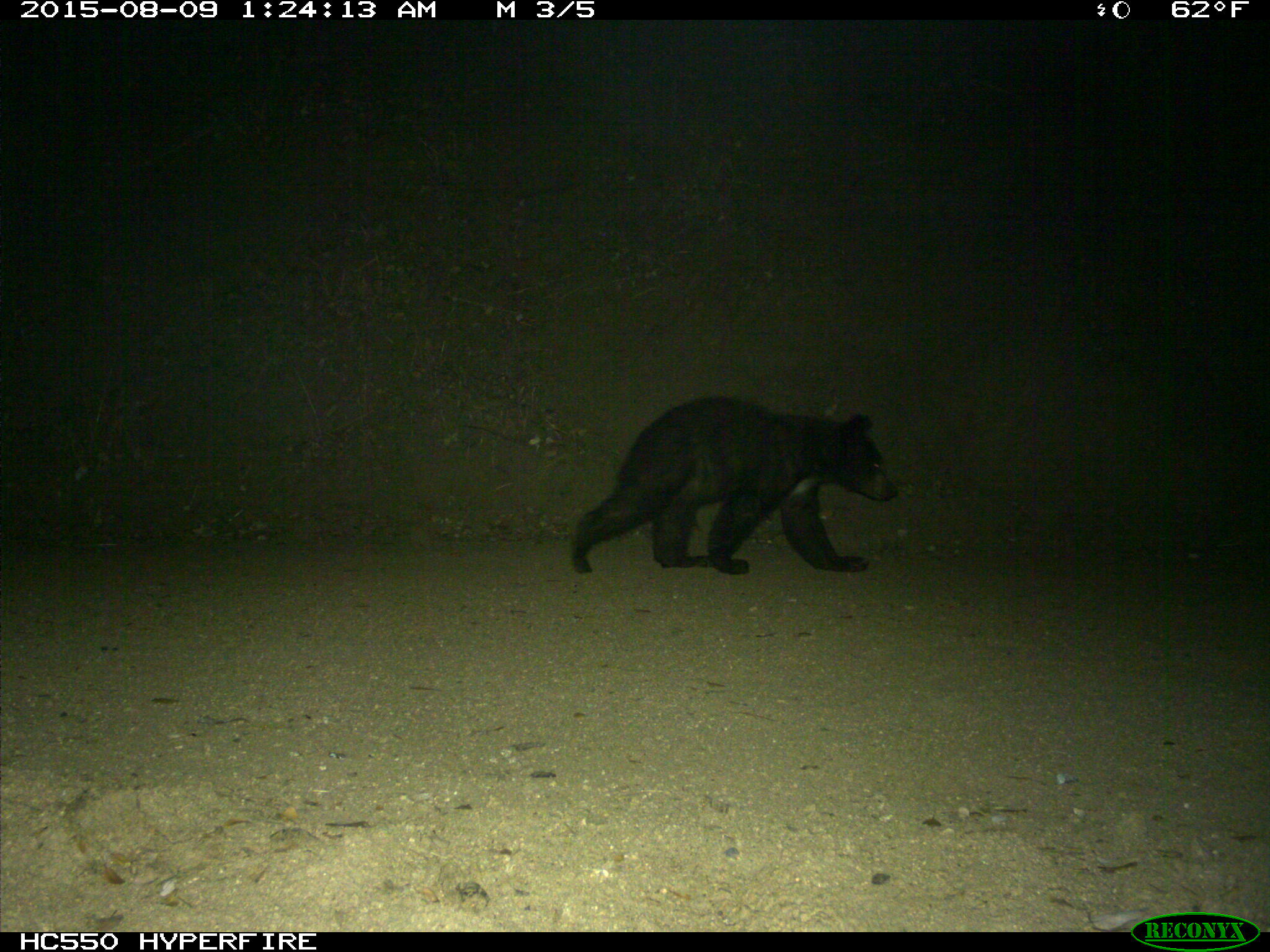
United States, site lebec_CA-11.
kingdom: Animalia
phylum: Chordata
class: Mammalia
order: Carnivora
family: Ursidae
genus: Ursus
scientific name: Ursus americanus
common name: american black bear